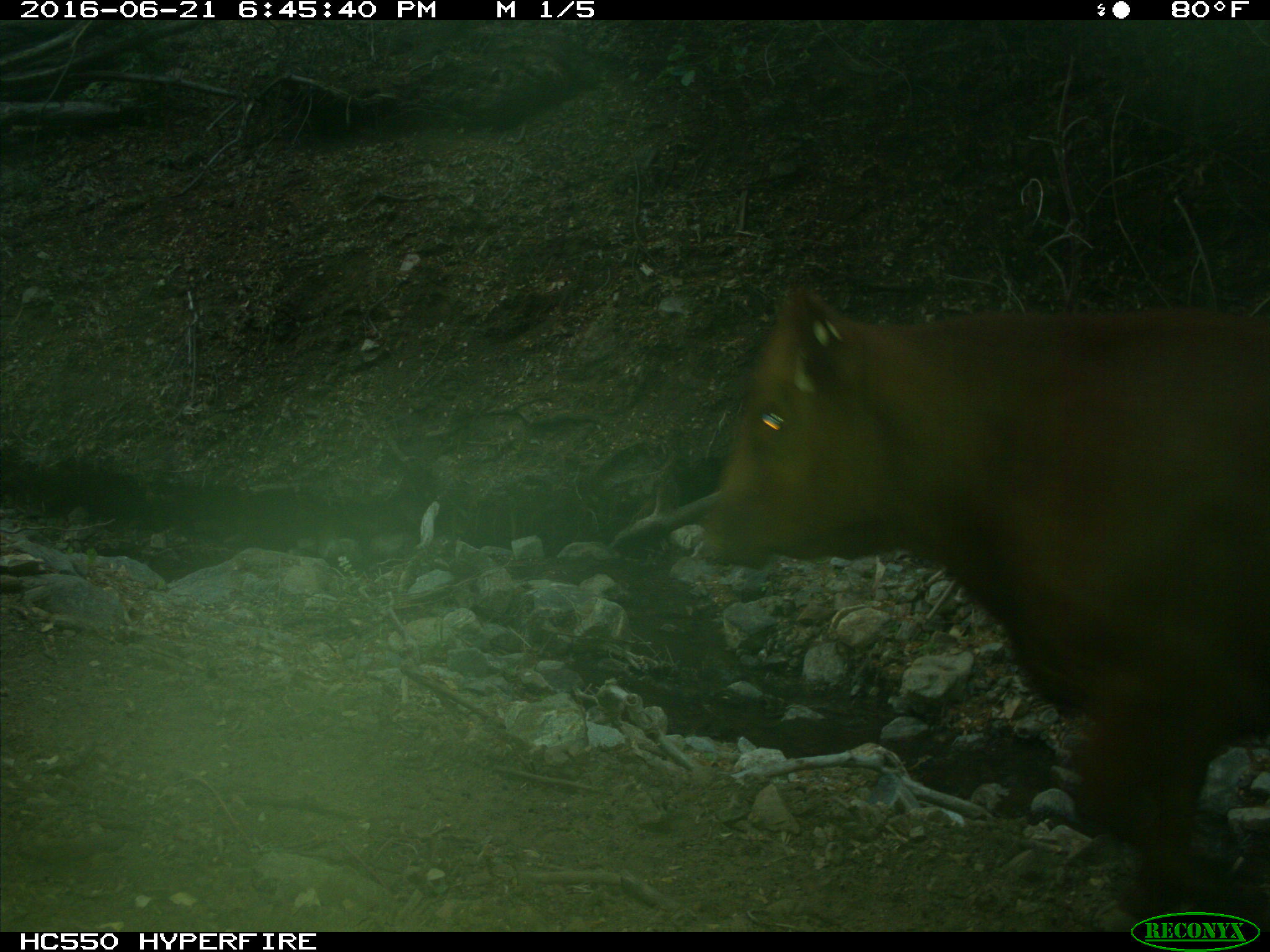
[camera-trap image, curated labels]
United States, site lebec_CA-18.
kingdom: Animalia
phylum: Chordata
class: Mammalia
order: Artiodactyla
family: Bovidae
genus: Bos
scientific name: Bos taurus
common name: domestic cow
Bos taurus (domestic cow).